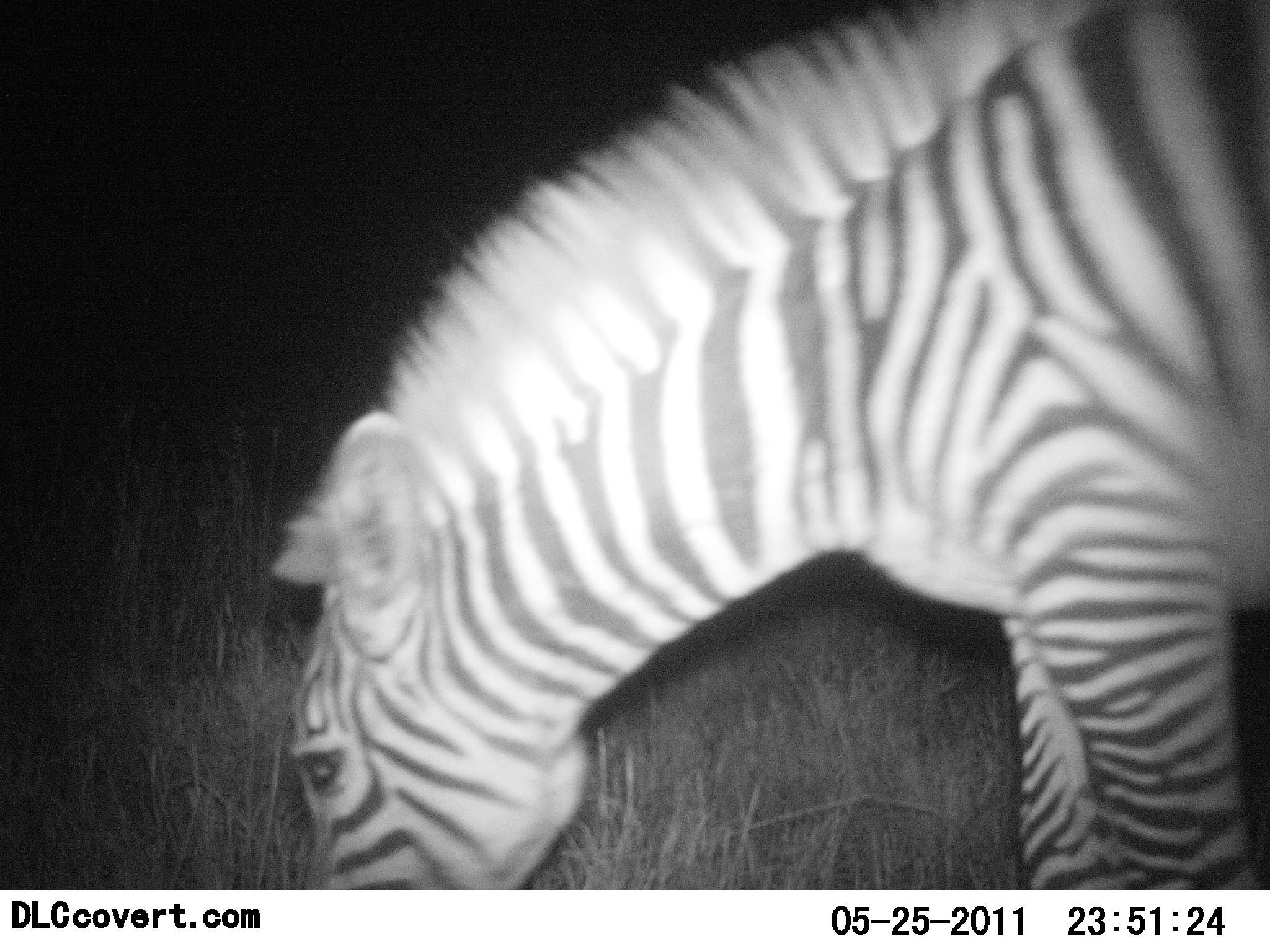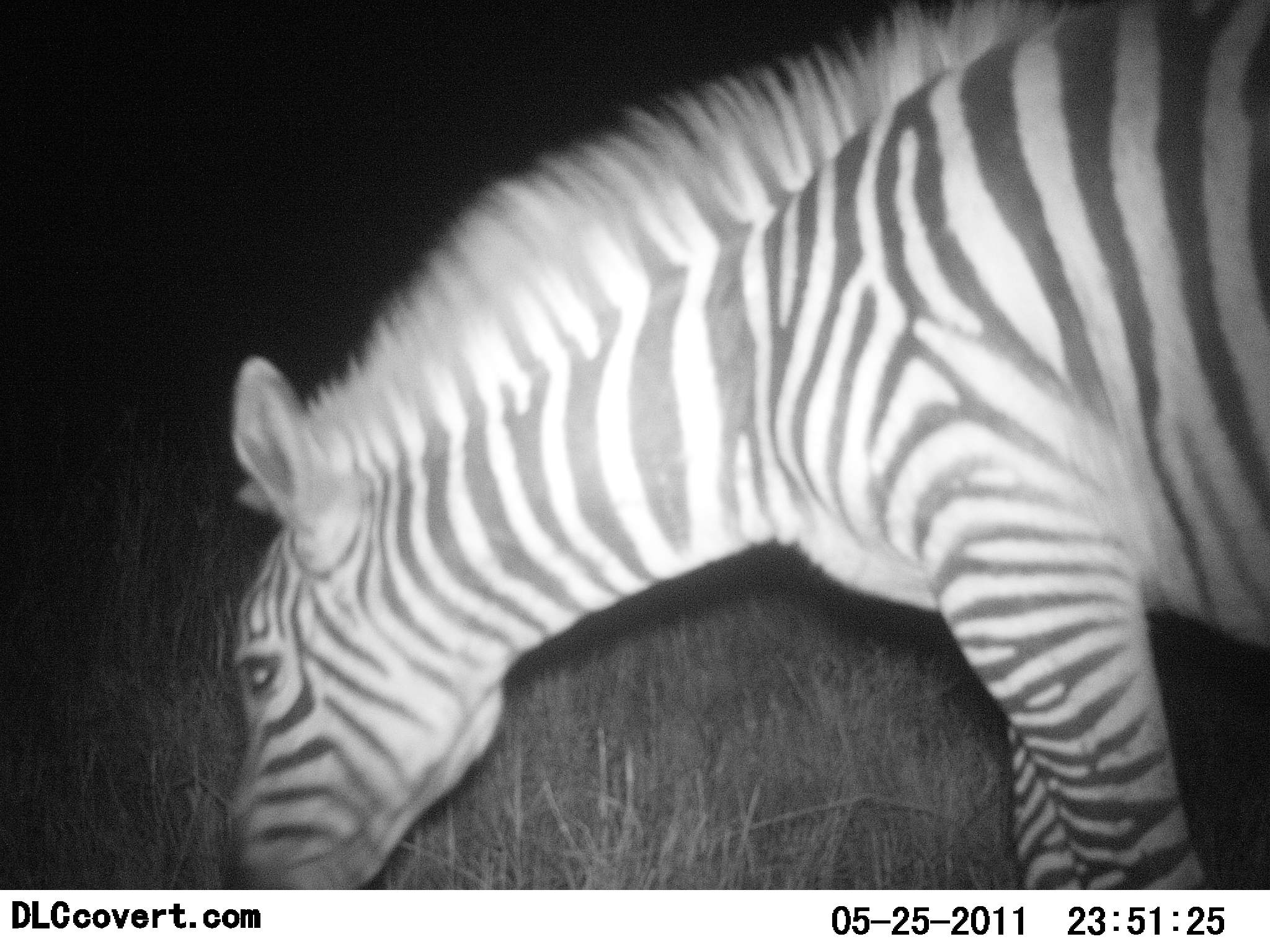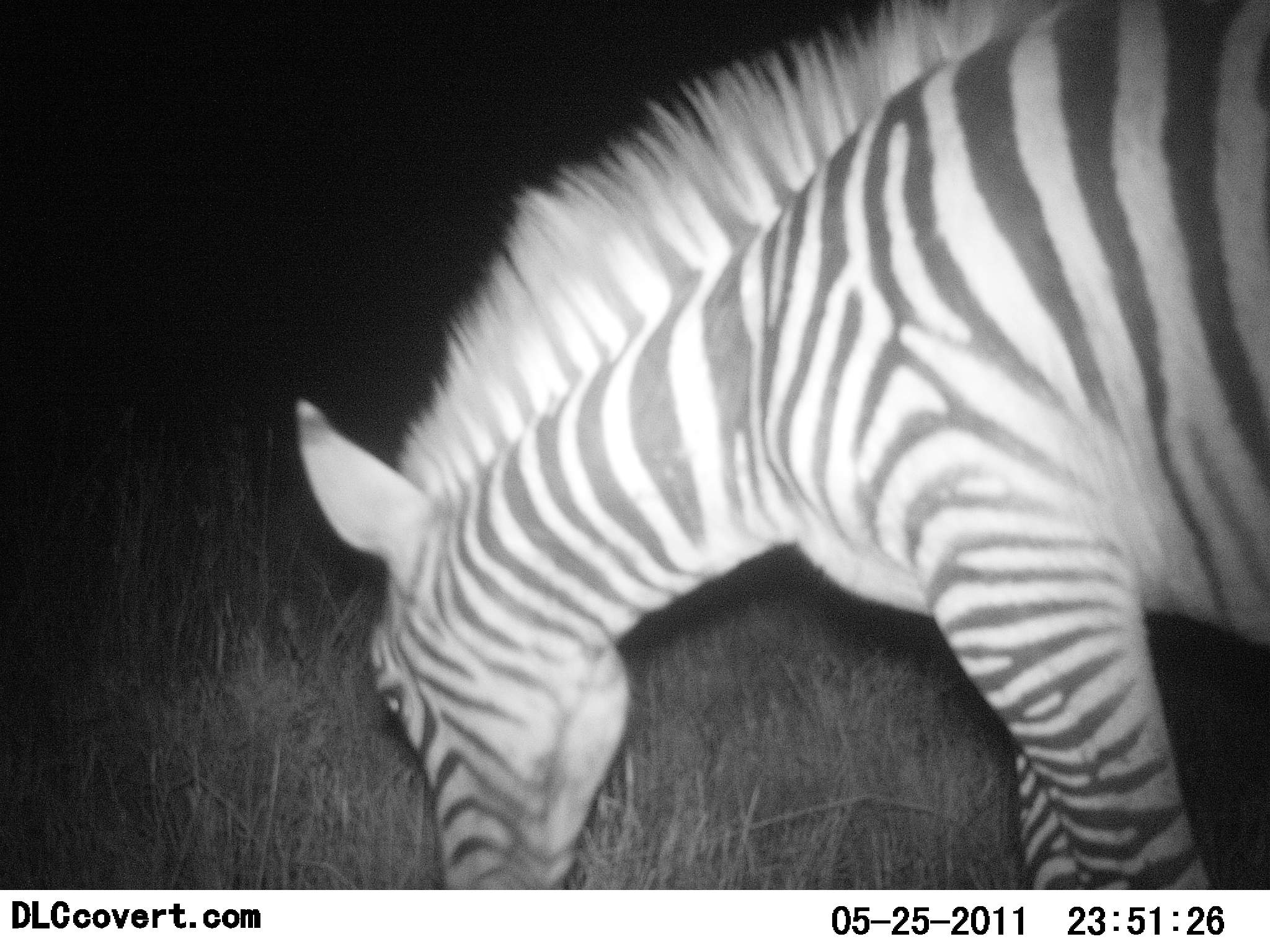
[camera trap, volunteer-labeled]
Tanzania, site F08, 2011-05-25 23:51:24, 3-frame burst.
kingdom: Animalia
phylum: Chordata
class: Mammalia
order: Perissodactyla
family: Equidae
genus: Equus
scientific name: Equus quagga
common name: plains zebra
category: zebra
Zebra (plains zebra) (Equus quagga), count 1. Behavior (volunteer vote fractions): standing 36%, resting 0%, moving 0%, interacting 0%. Young present (vote fraction): 9%. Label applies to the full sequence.